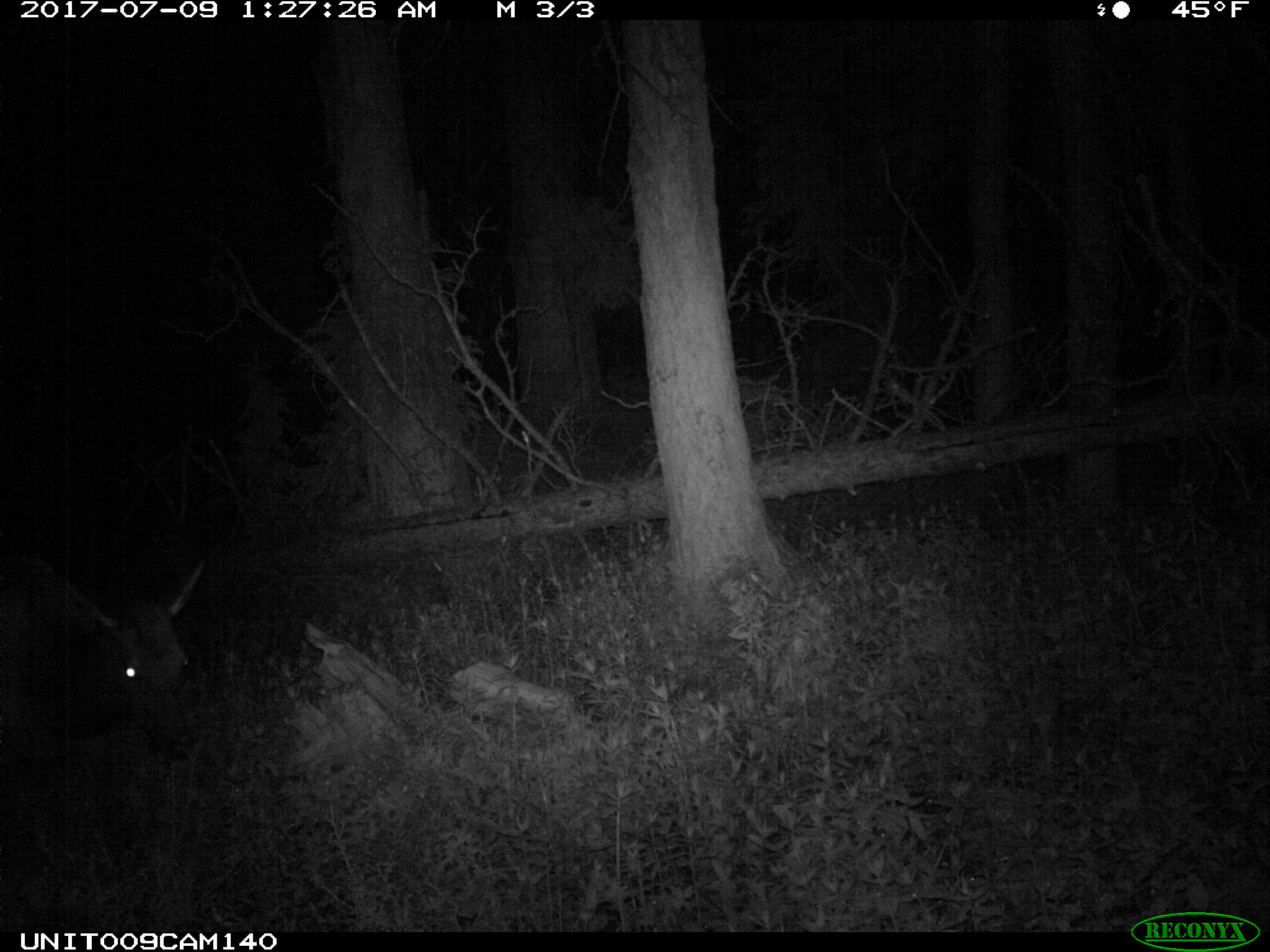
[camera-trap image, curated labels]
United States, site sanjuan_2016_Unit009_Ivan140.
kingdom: Animalia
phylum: Chordata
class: Mammalia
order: Artiodactyla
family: Cervidae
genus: Cervus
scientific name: Cervus elaphus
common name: red deer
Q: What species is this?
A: Cervus elaphus (red deer).